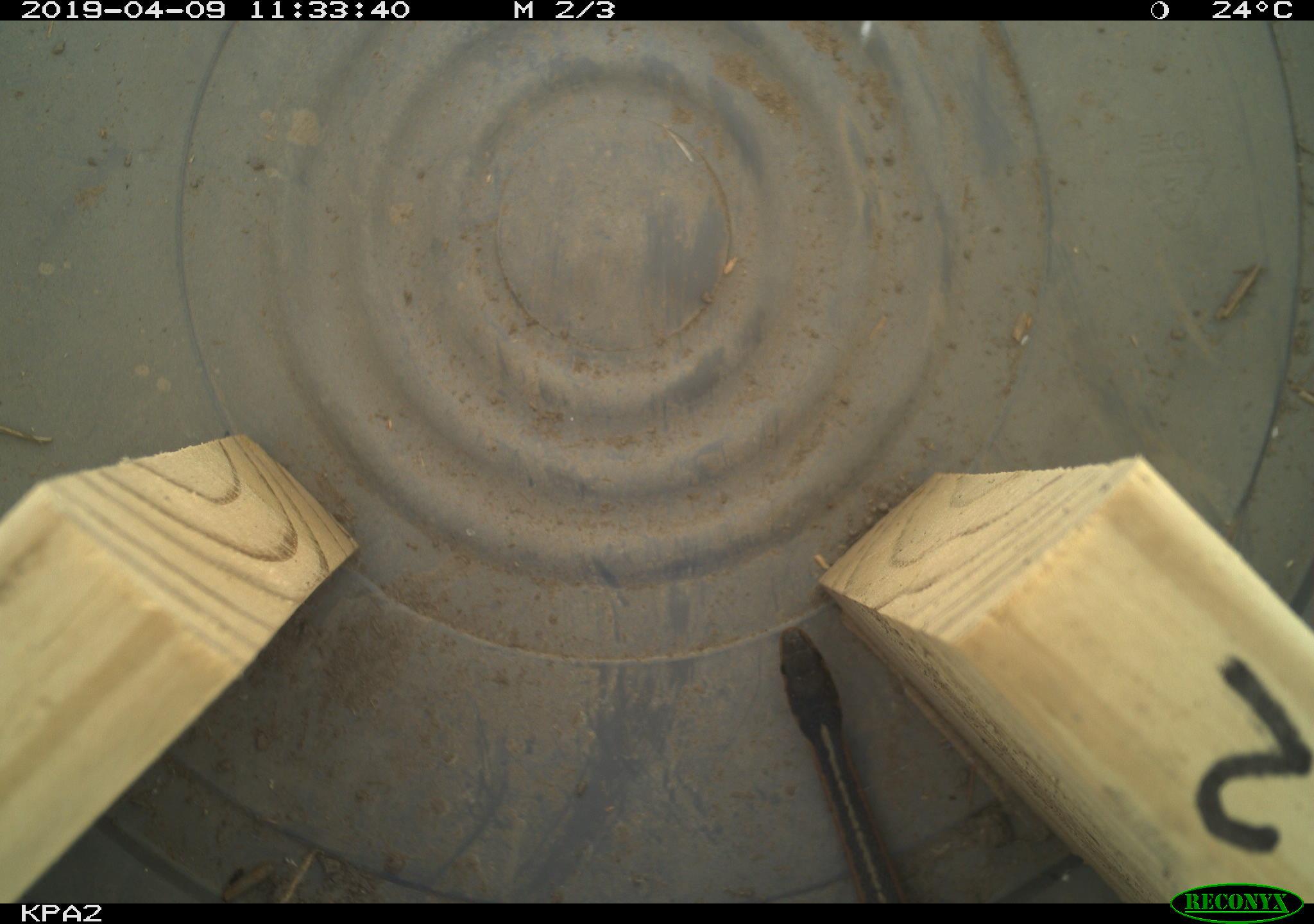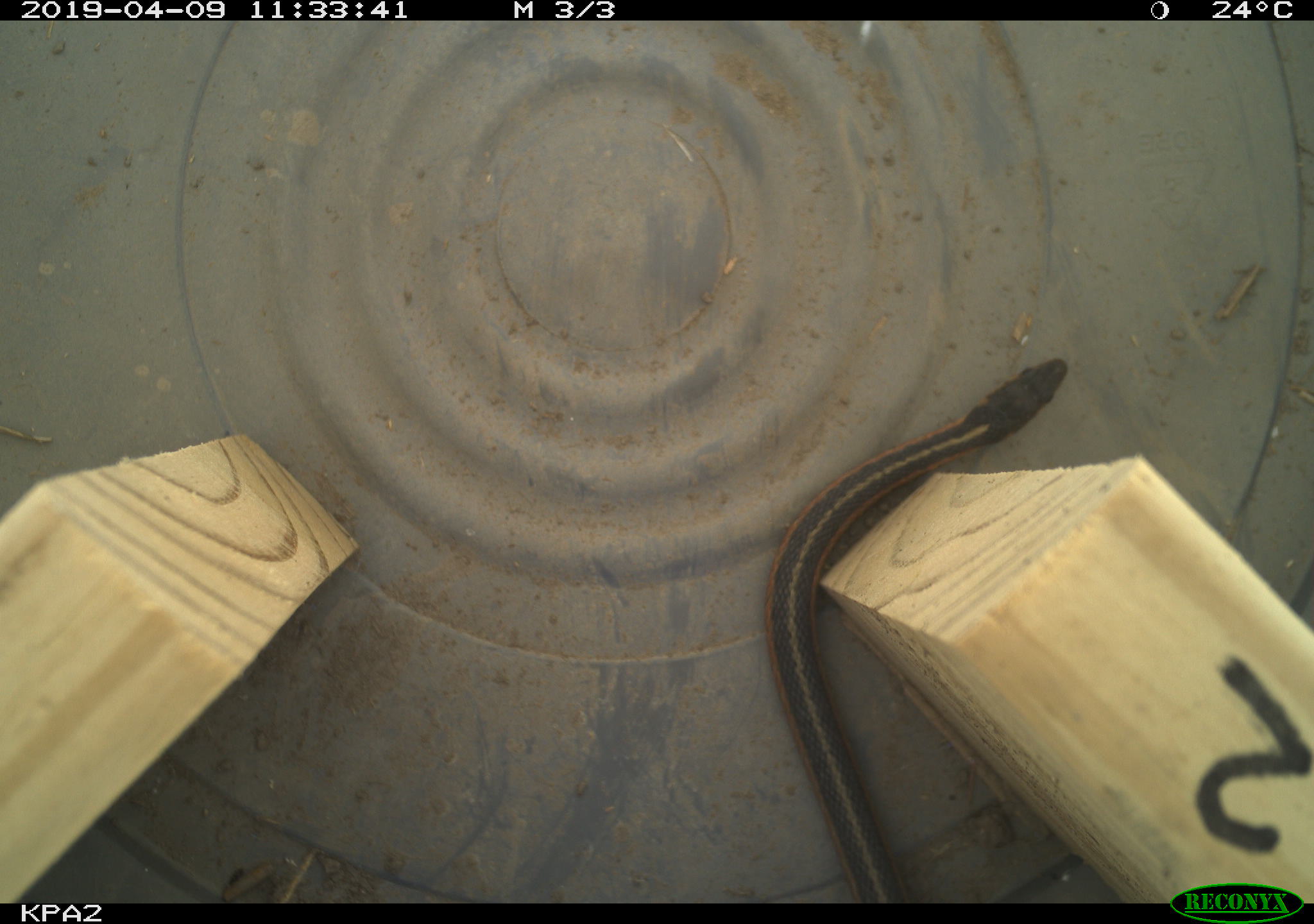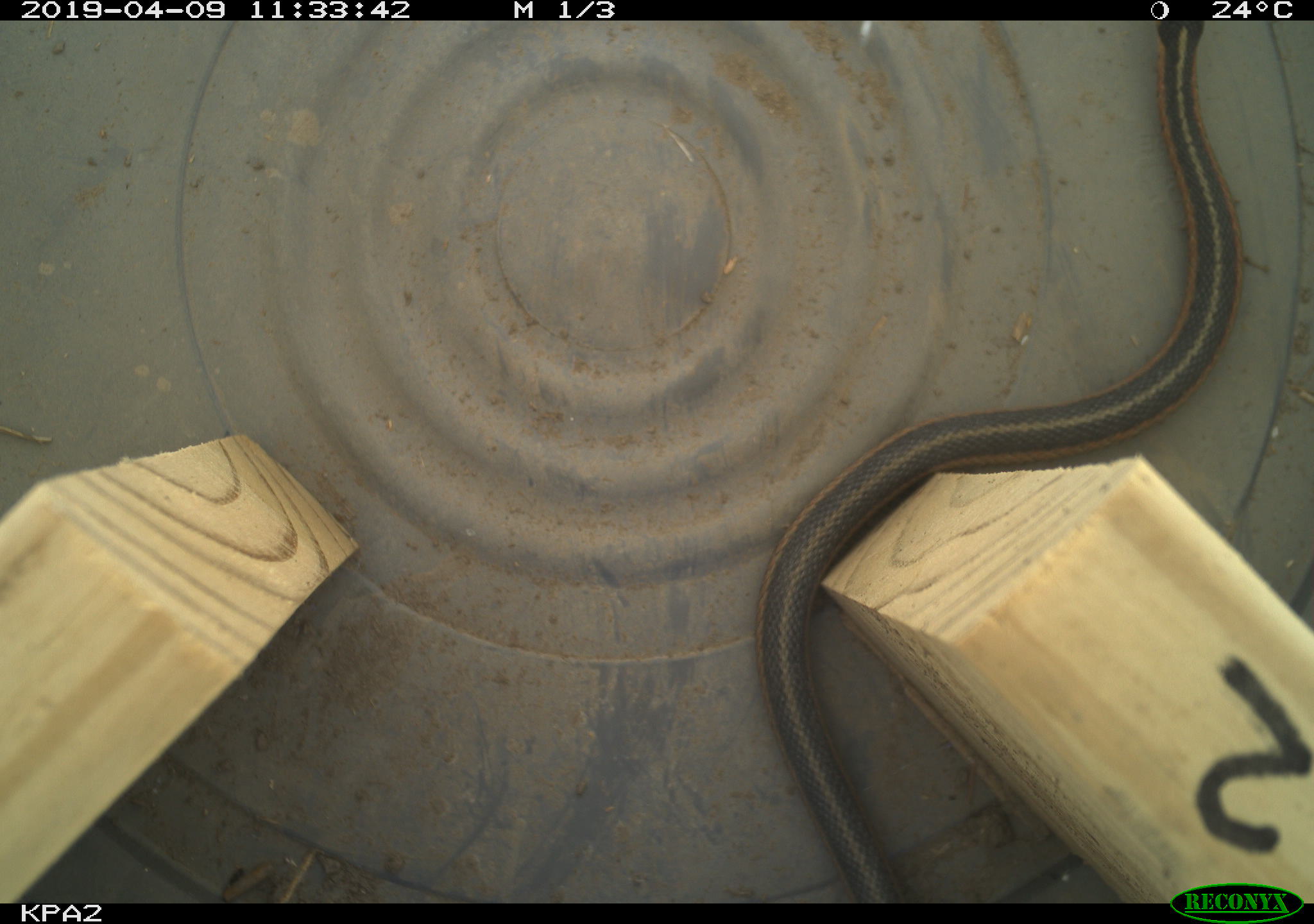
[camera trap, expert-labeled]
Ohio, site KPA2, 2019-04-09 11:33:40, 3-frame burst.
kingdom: Animalia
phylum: Chordata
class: Reptilia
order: Squamata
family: Colubridae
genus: Thamnophis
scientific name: Thamnophis sirtalis sirtalis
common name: eastern gartersnake